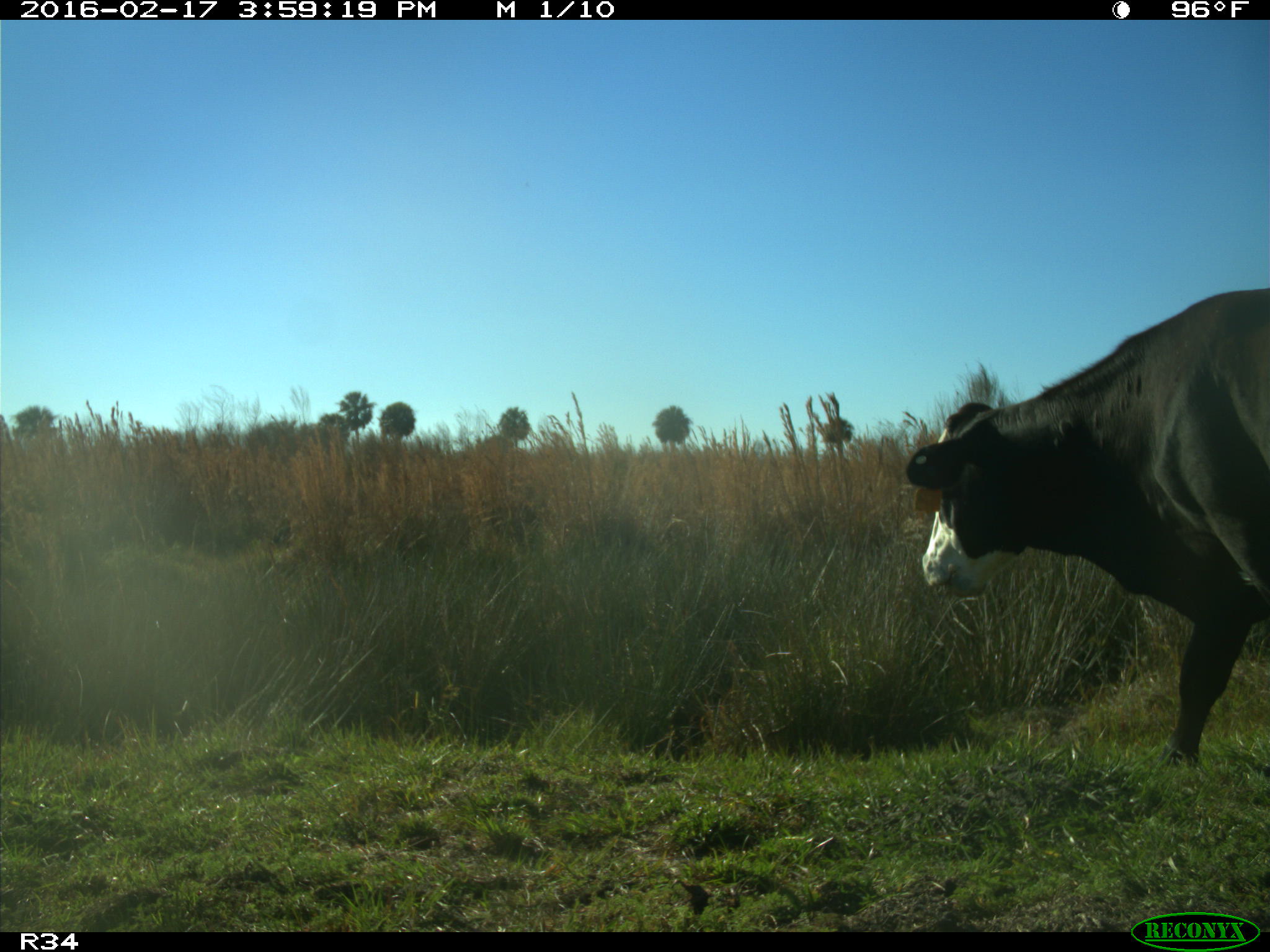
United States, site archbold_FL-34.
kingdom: Animalia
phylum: Chordata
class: Mammalia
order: Artiodactyla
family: Bovidae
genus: Bos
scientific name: Bos taurus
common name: domestic cow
Bos taurus (domestic cow).